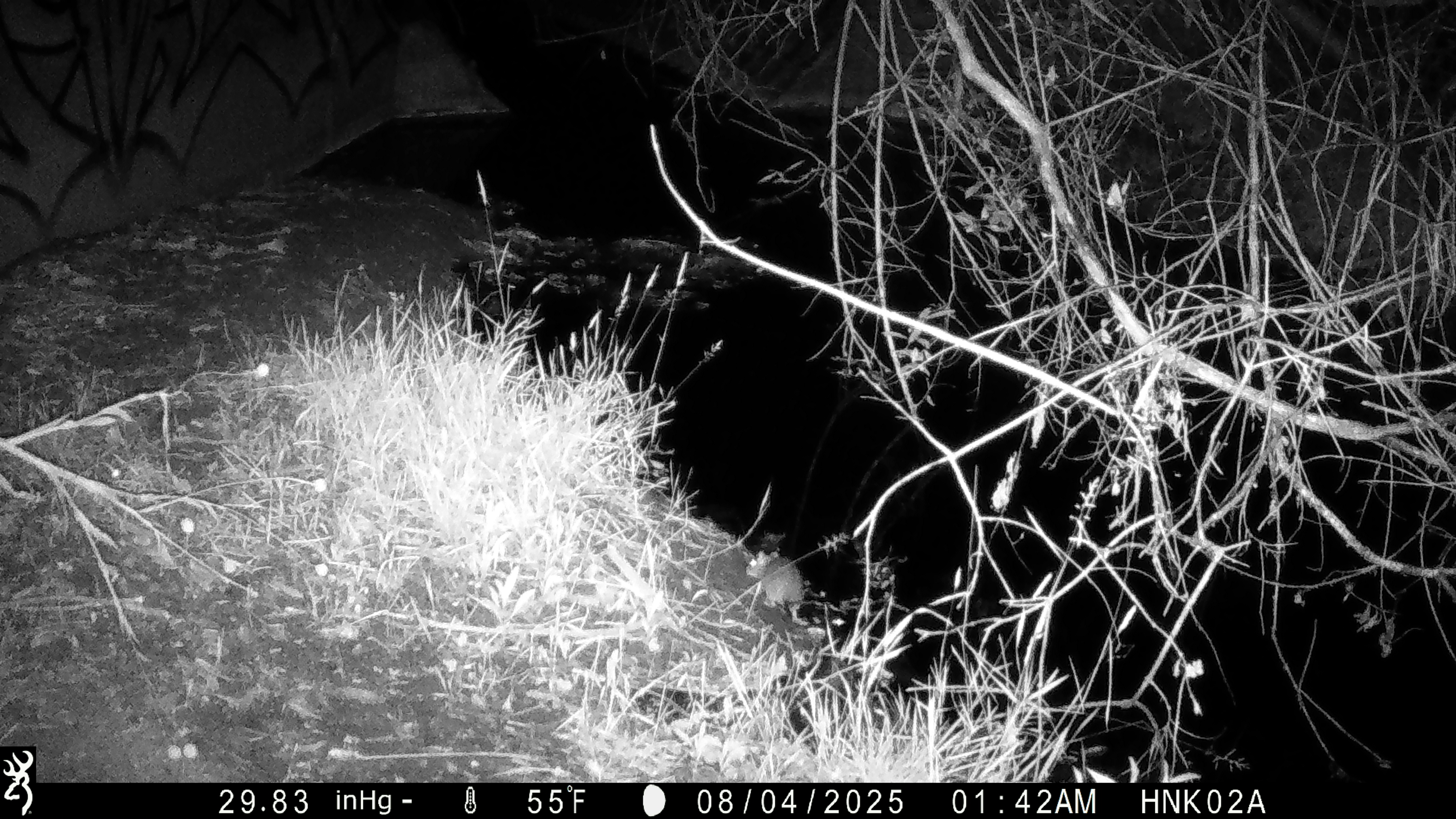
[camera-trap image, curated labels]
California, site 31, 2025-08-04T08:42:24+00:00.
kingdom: Animalia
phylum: Chordata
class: Mammalia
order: Rodentia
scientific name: Rodentia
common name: mouse or rat